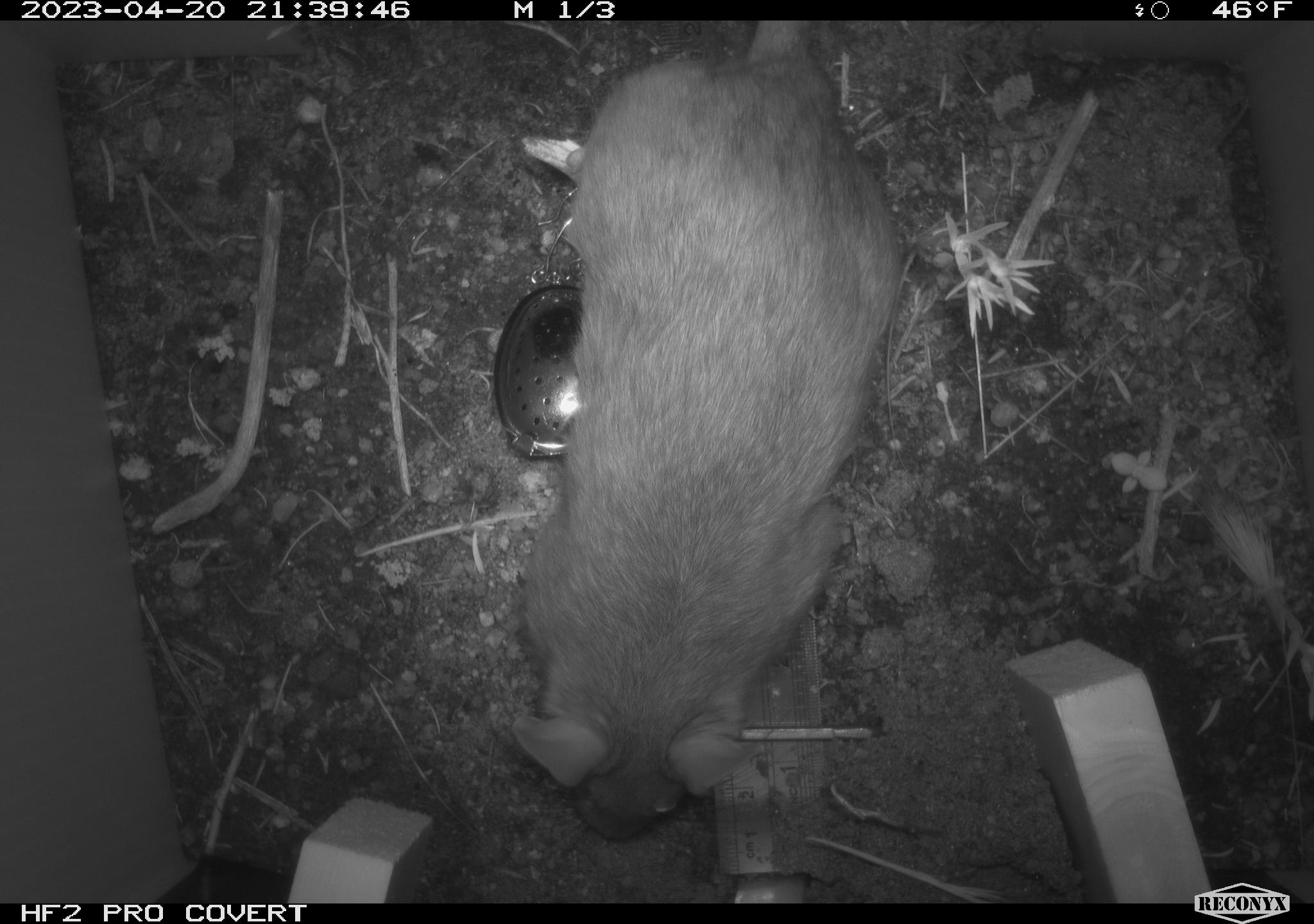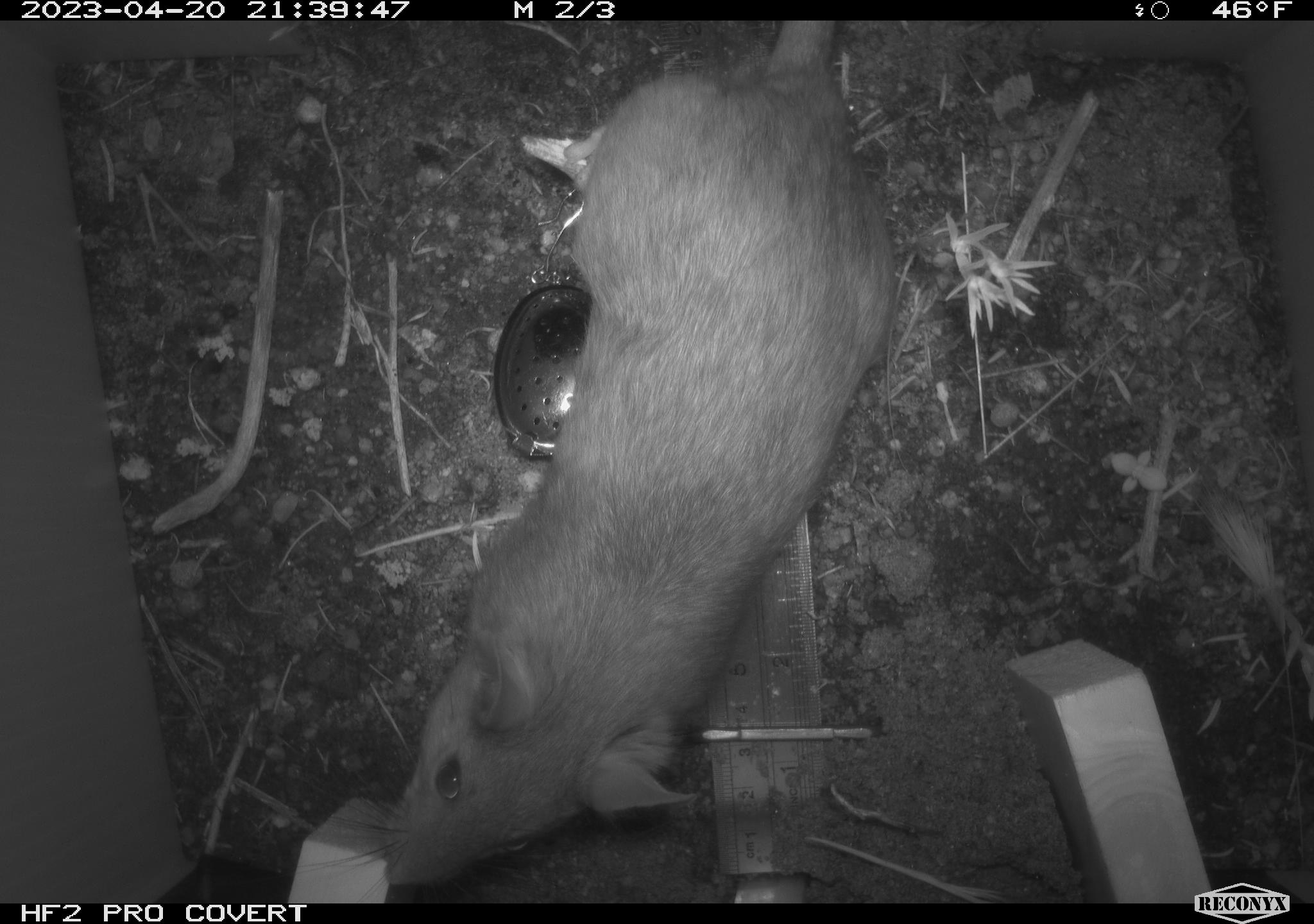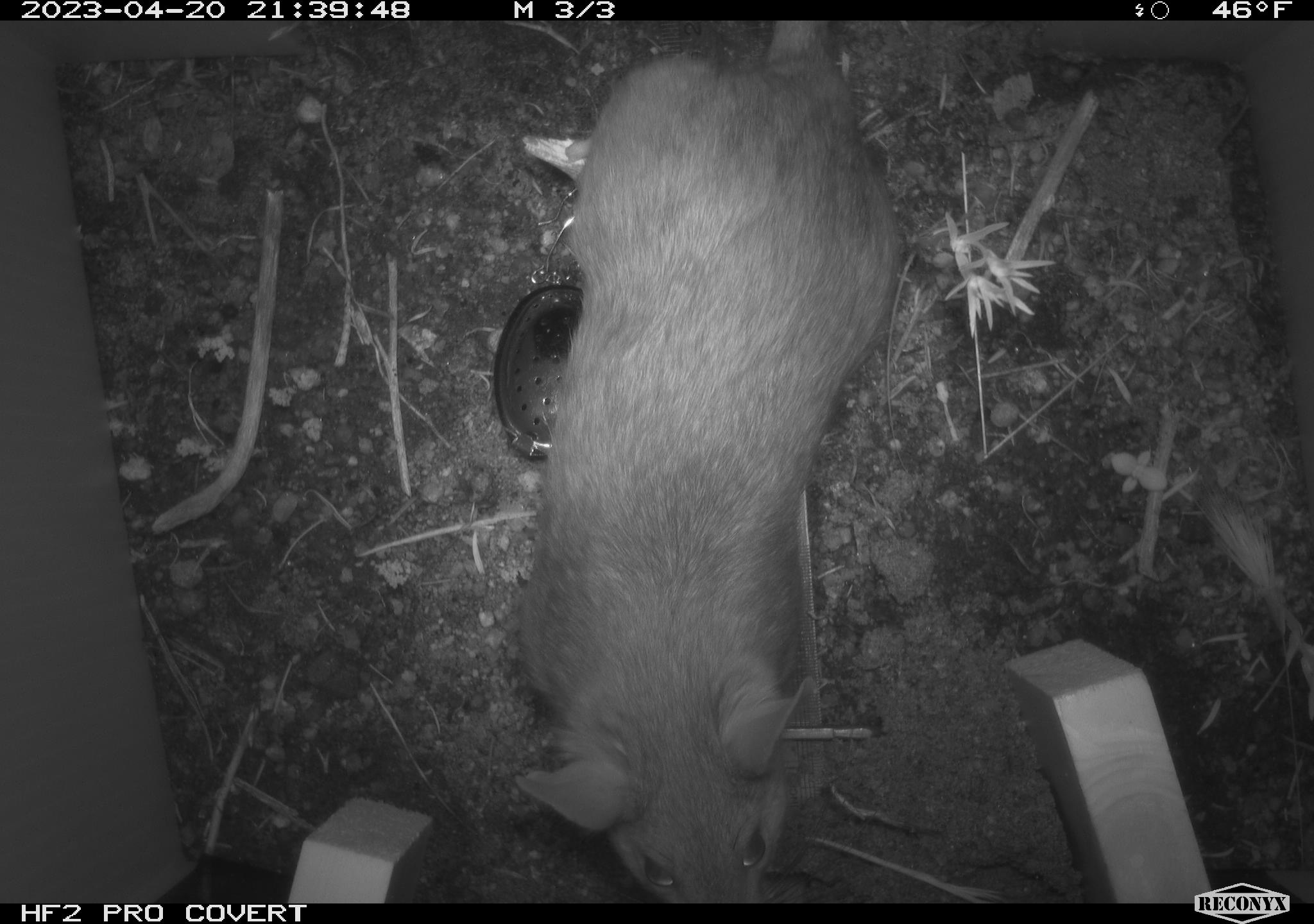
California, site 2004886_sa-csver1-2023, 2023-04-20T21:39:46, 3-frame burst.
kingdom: Animalia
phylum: Chordata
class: Mammalia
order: Rodentia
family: Cricetidae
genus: Neotoma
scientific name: Neotoma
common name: pack rat or woodrat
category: neotoma species